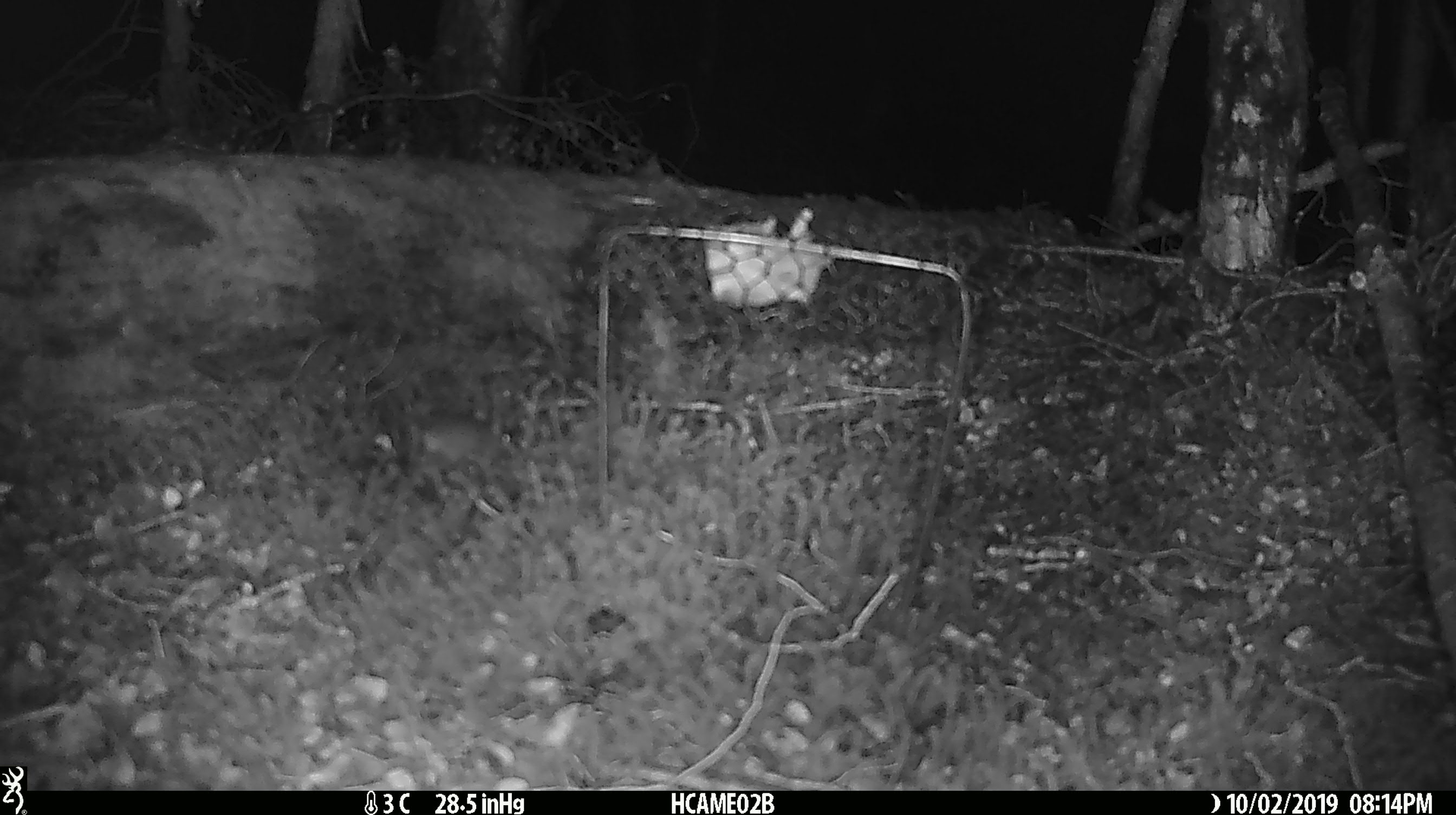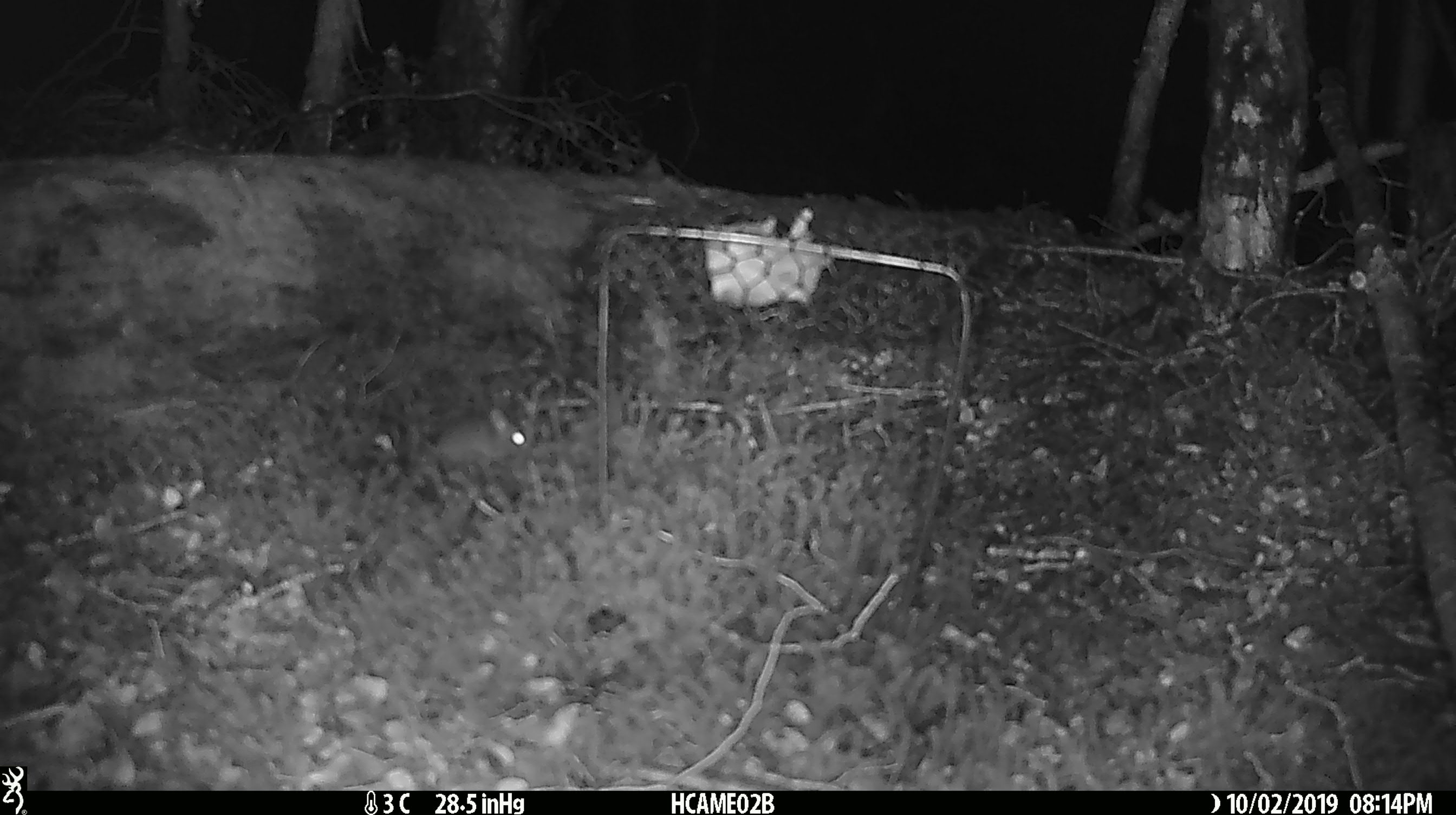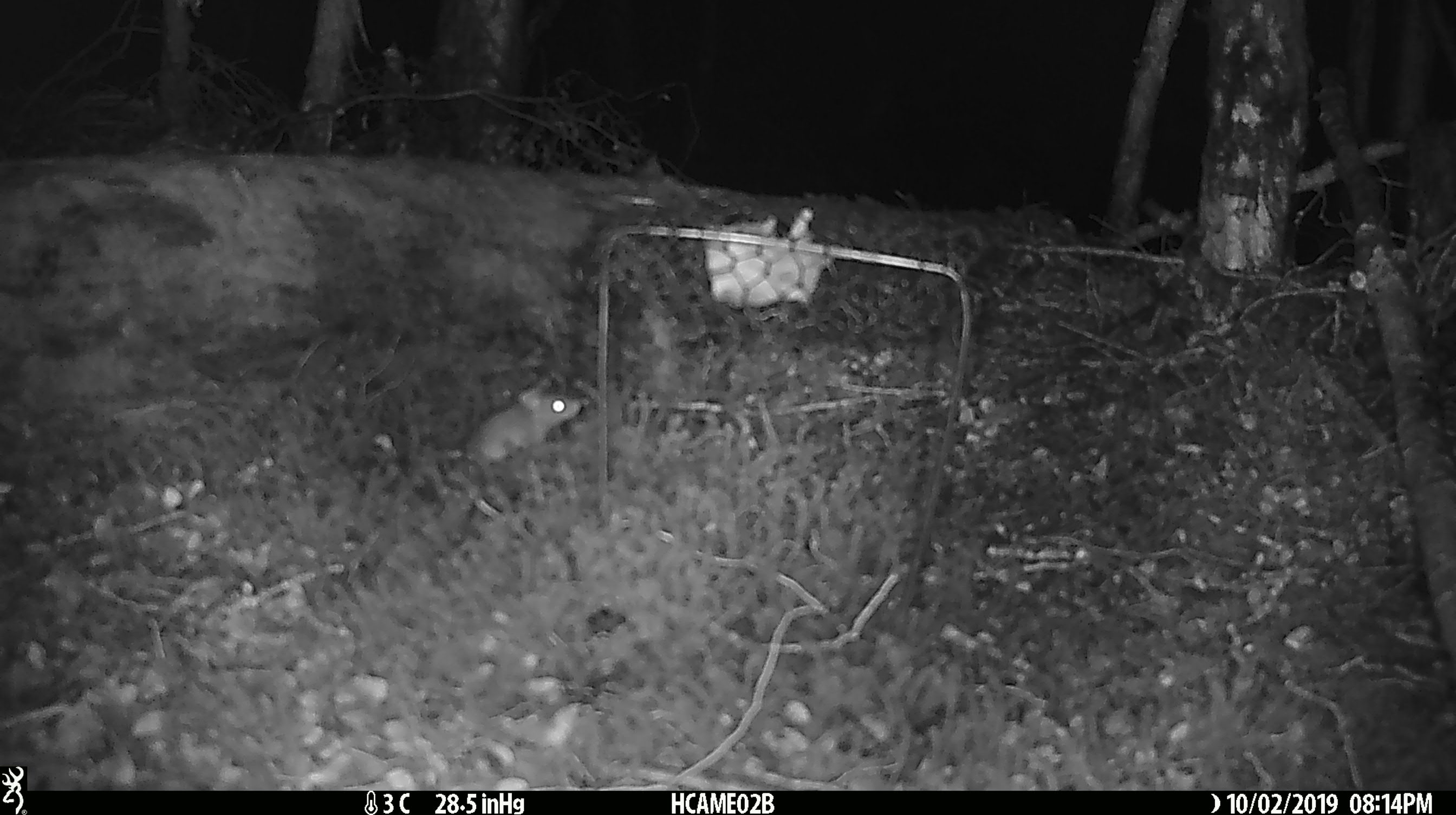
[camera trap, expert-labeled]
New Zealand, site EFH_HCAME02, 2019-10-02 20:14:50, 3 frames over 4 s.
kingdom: Animalia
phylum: Chordata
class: Mammalia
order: Rodentia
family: Muridae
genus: Mus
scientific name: Mus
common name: mouse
Mouse (Mus).